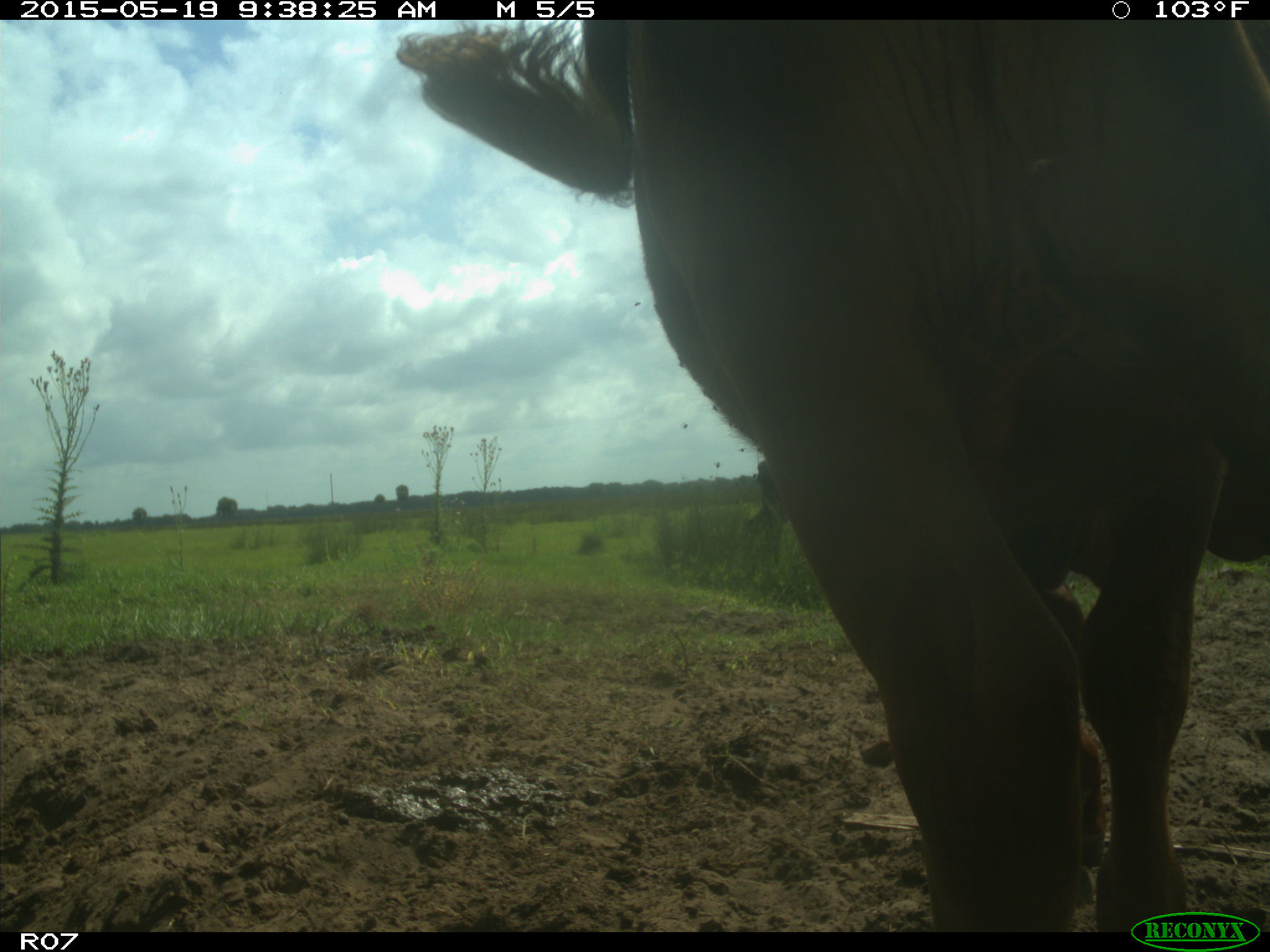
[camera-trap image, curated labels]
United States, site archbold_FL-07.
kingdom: Animalia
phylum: Chordata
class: Mammalia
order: Artiodactyla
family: Bovidae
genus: Bos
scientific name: Bos taurus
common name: domestic cow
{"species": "Bos taurus (domestic cow)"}